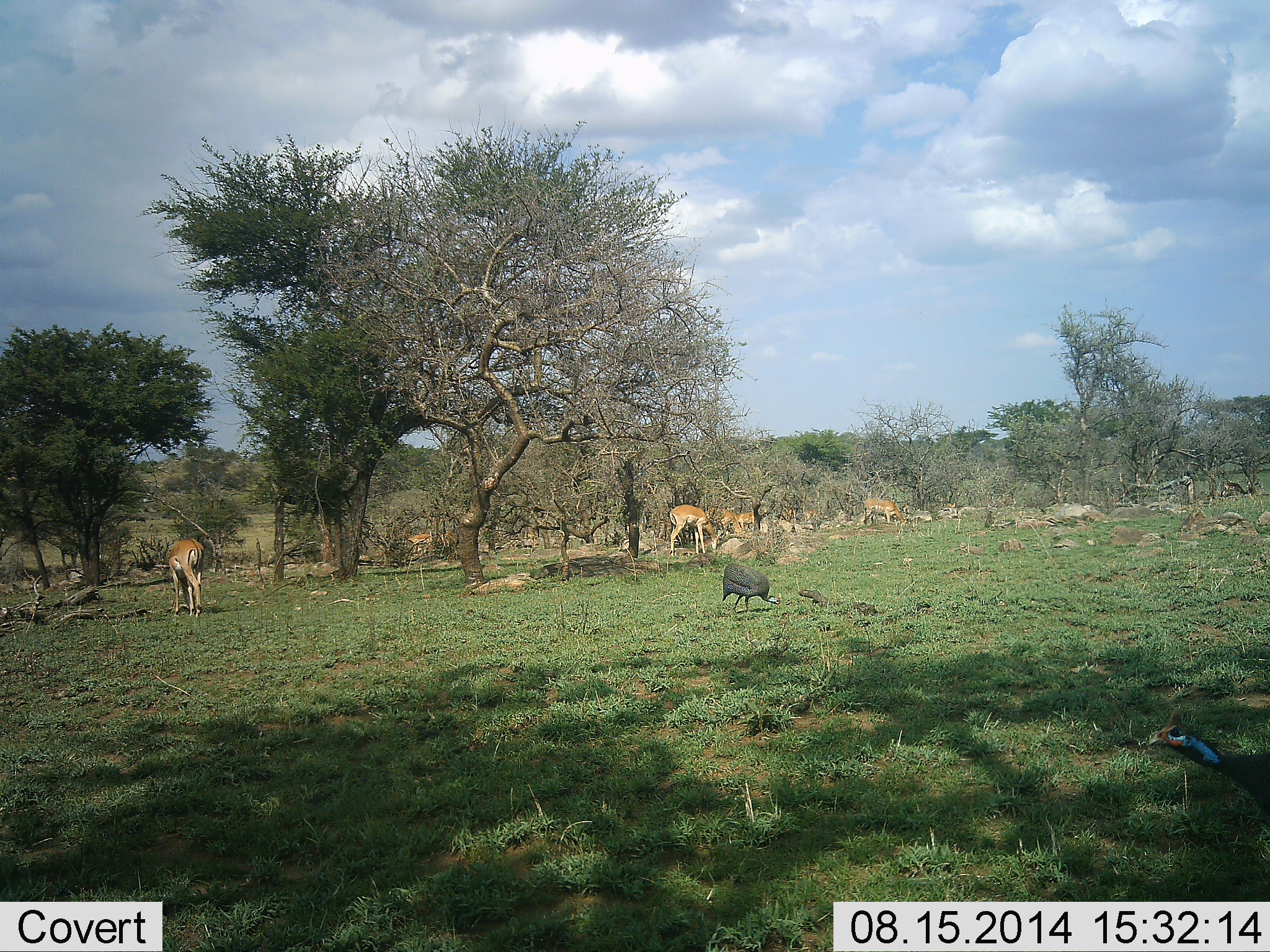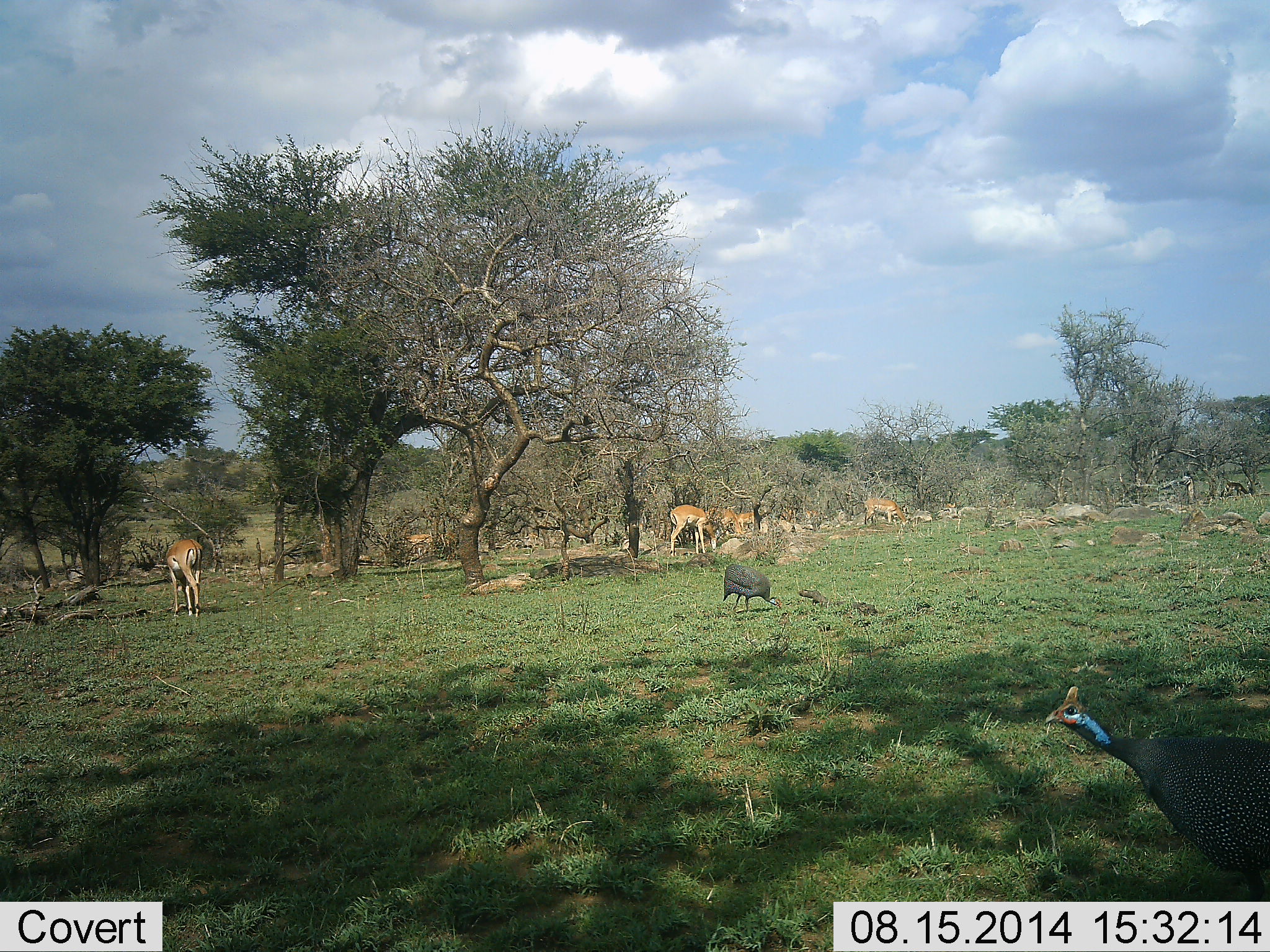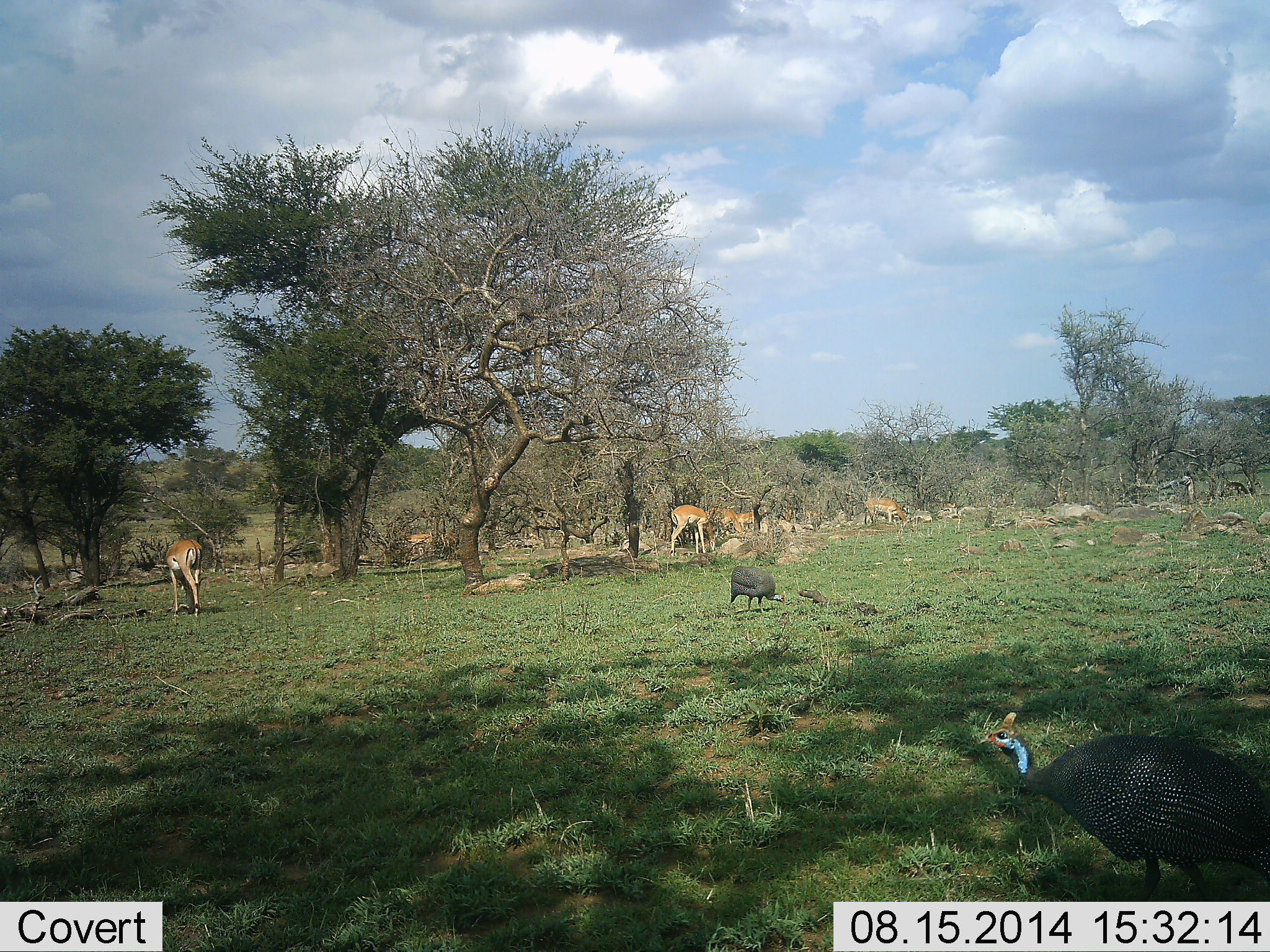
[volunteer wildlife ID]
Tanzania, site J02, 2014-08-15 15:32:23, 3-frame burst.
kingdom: Animalia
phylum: Chordata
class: Aves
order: Galliformes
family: Numididae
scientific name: Numididae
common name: guinea fowl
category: guineafowl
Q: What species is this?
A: Guineafowl (guinea fowl) (Numididae).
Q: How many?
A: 2.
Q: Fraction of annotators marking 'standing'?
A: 24%.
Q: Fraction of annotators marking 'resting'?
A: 0%.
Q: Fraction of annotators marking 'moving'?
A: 82%.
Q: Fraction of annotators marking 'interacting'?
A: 6%.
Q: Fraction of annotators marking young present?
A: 0%.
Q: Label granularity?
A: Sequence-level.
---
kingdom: Animalia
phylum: Chordata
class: Mammalia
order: Artiodactyla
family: Bovidae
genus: Aepyceros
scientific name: Aepyceros melampus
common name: impala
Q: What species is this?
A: Impala (Aepyceros melampus).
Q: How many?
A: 5.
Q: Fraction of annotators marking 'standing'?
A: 18%.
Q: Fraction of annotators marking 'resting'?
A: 0%.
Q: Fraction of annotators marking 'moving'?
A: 0%.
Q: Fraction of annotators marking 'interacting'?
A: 0%.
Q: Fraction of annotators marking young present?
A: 0%.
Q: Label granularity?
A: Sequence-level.